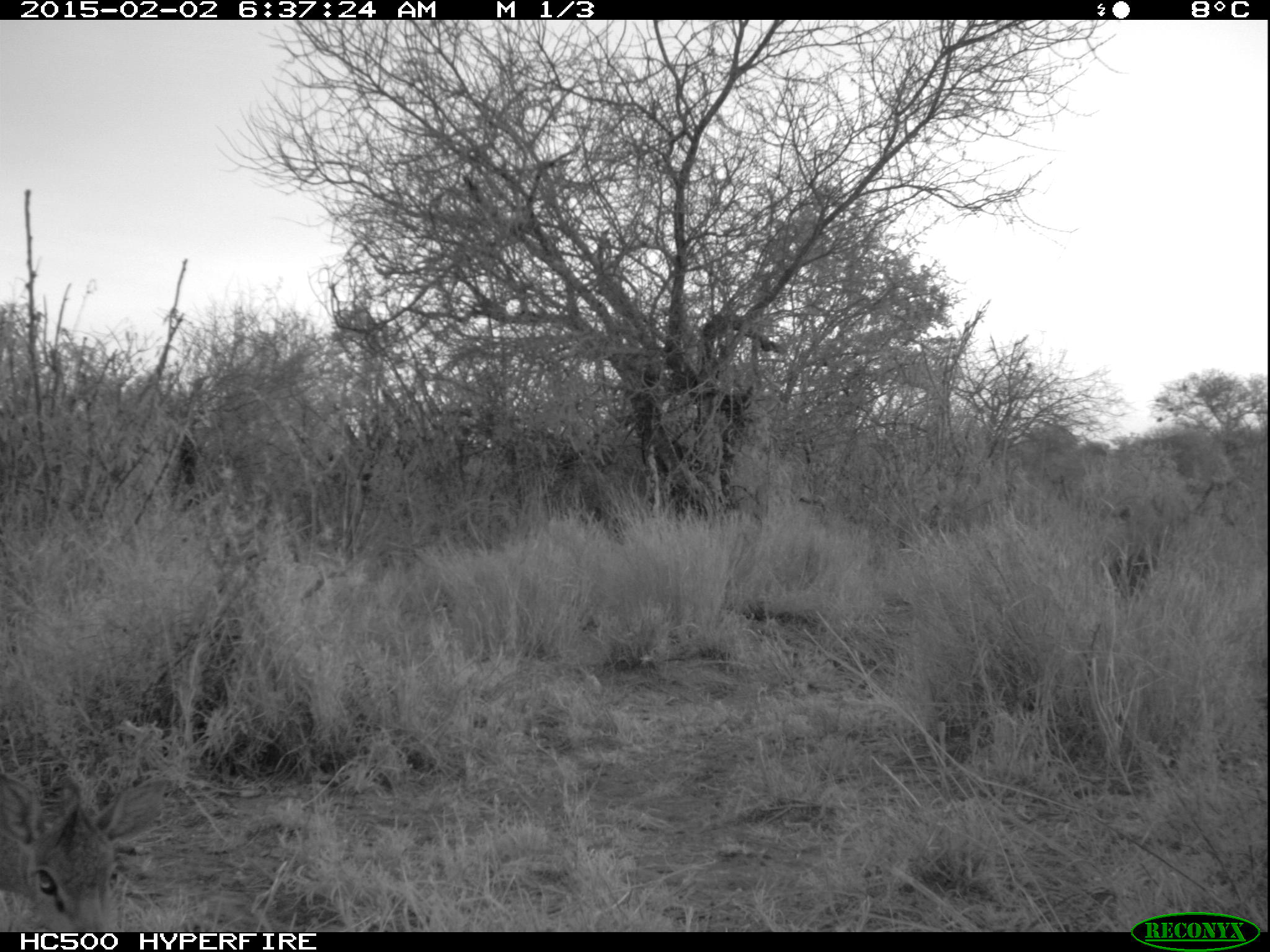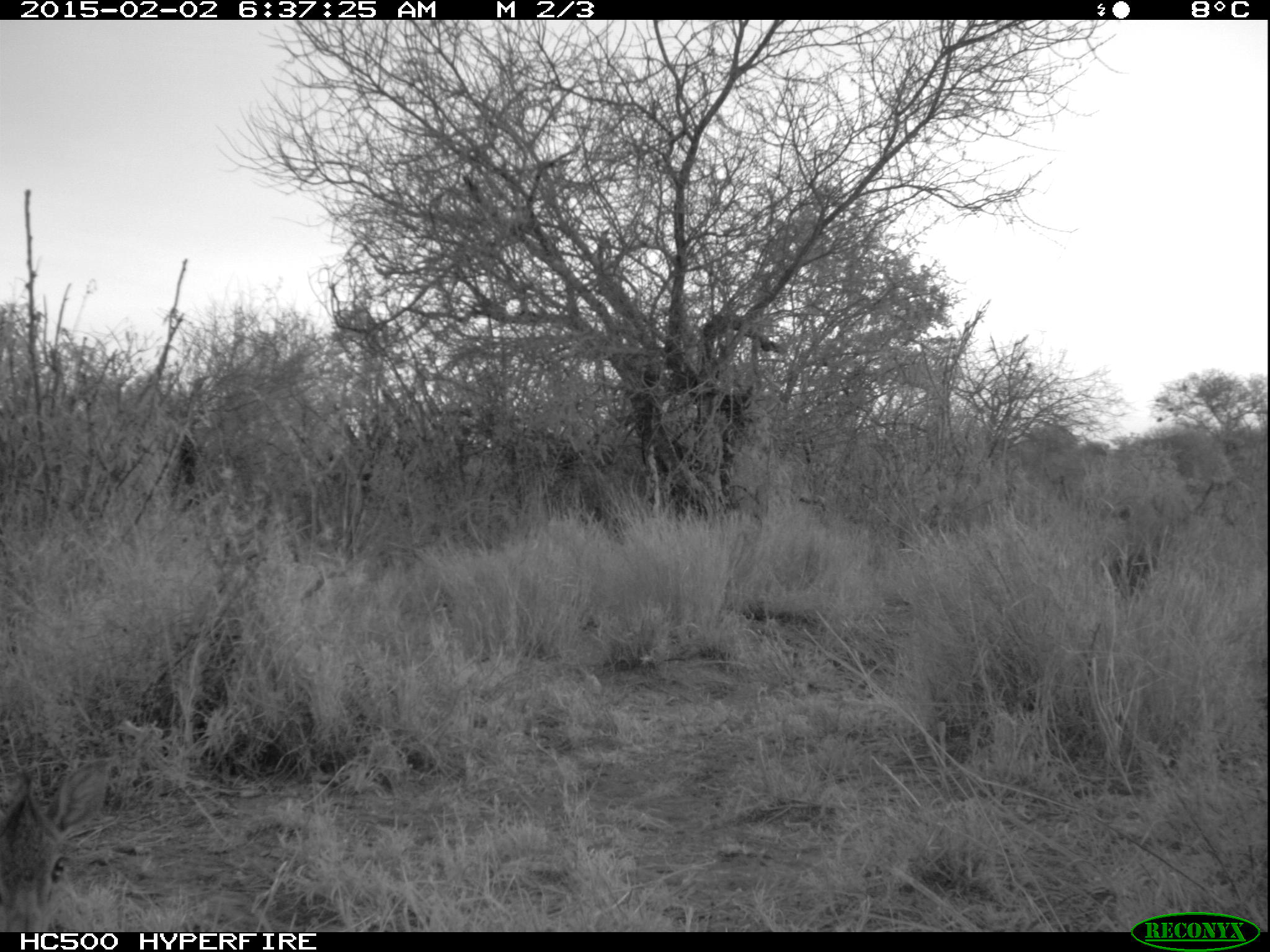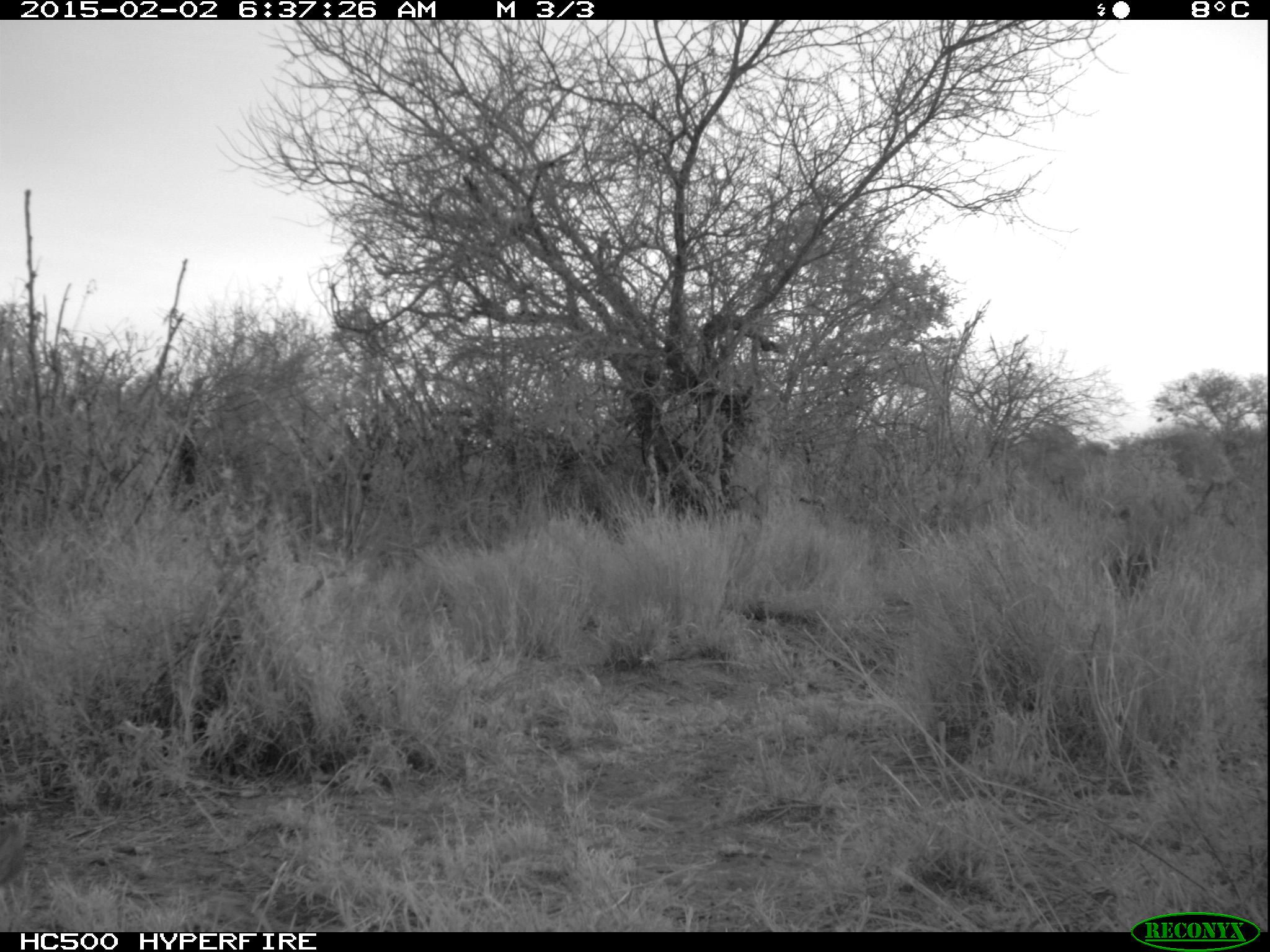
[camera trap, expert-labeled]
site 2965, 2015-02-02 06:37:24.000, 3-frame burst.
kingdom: Animalia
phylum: Chordata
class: Mammalia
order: Artiodactyla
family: Bovidae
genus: Madoqua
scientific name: Madoqua guentheri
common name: günther's dik-dik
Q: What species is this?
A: Madoqua guentheri (günther's dik-dik).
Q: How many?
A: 1.